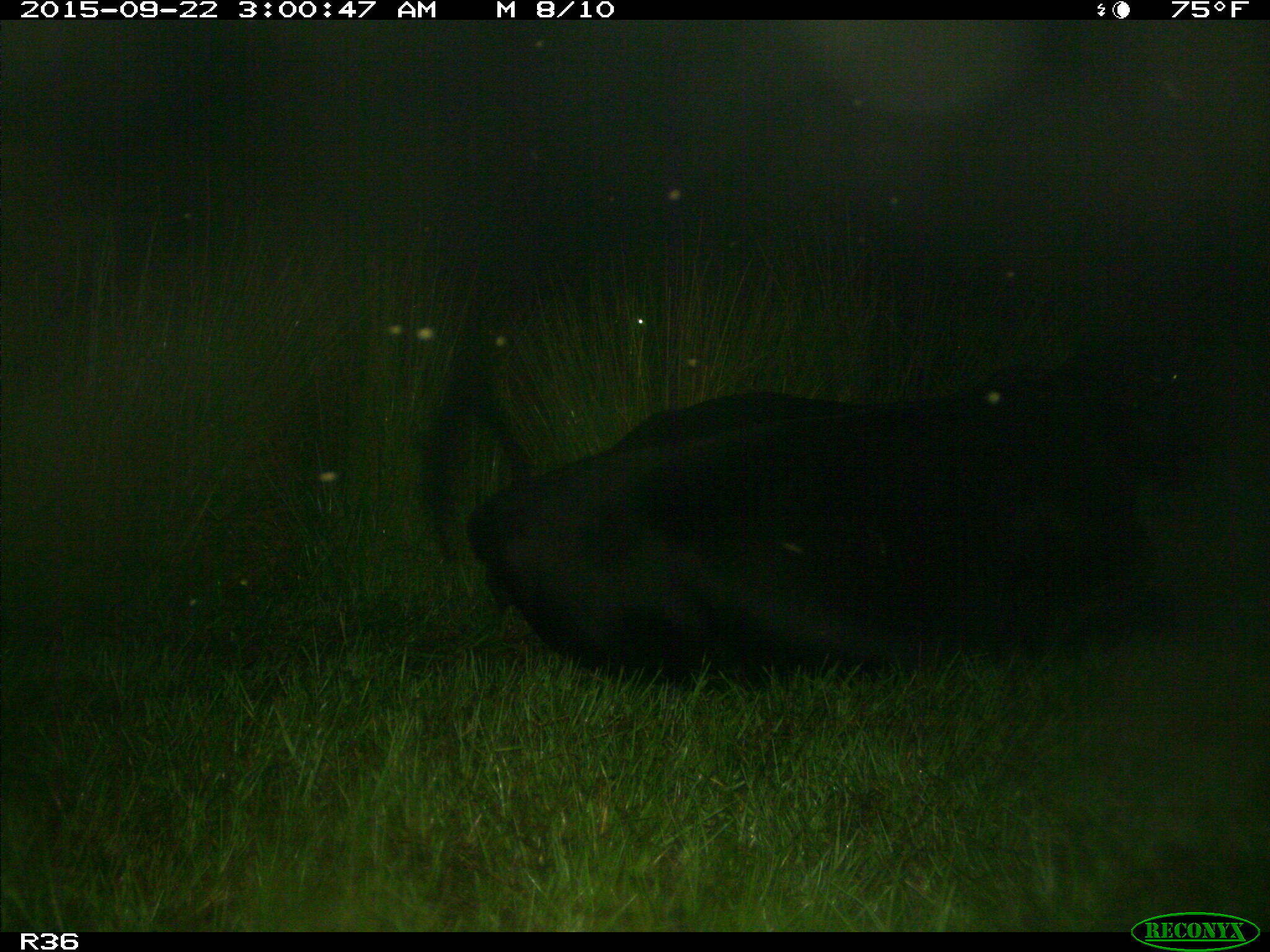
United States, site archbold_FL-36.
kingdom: Animalia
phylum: Chordata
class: Mammalia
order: Artiodactyla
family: Bovidae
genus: Bos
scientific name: Bos taurus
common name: domestic cow